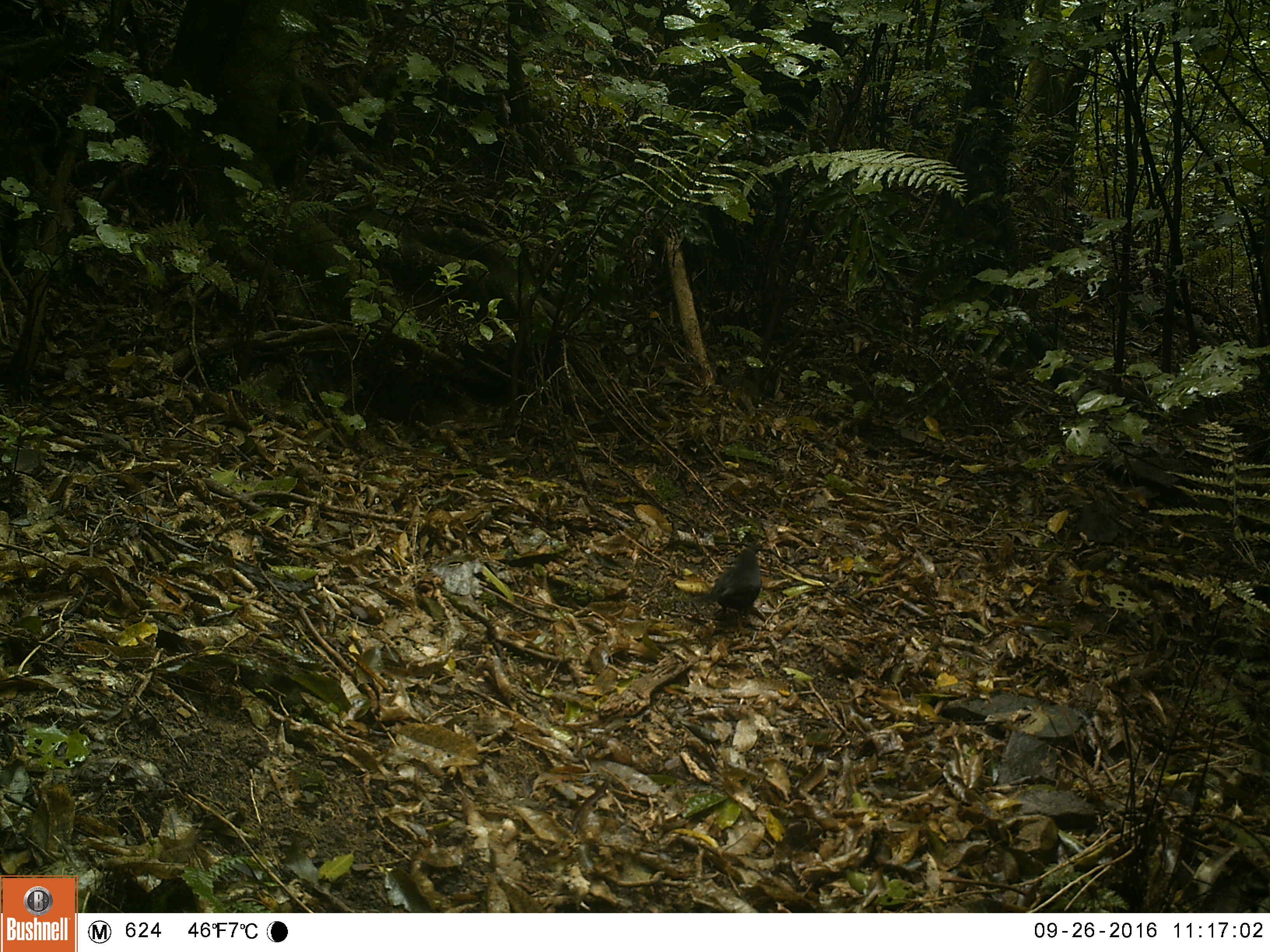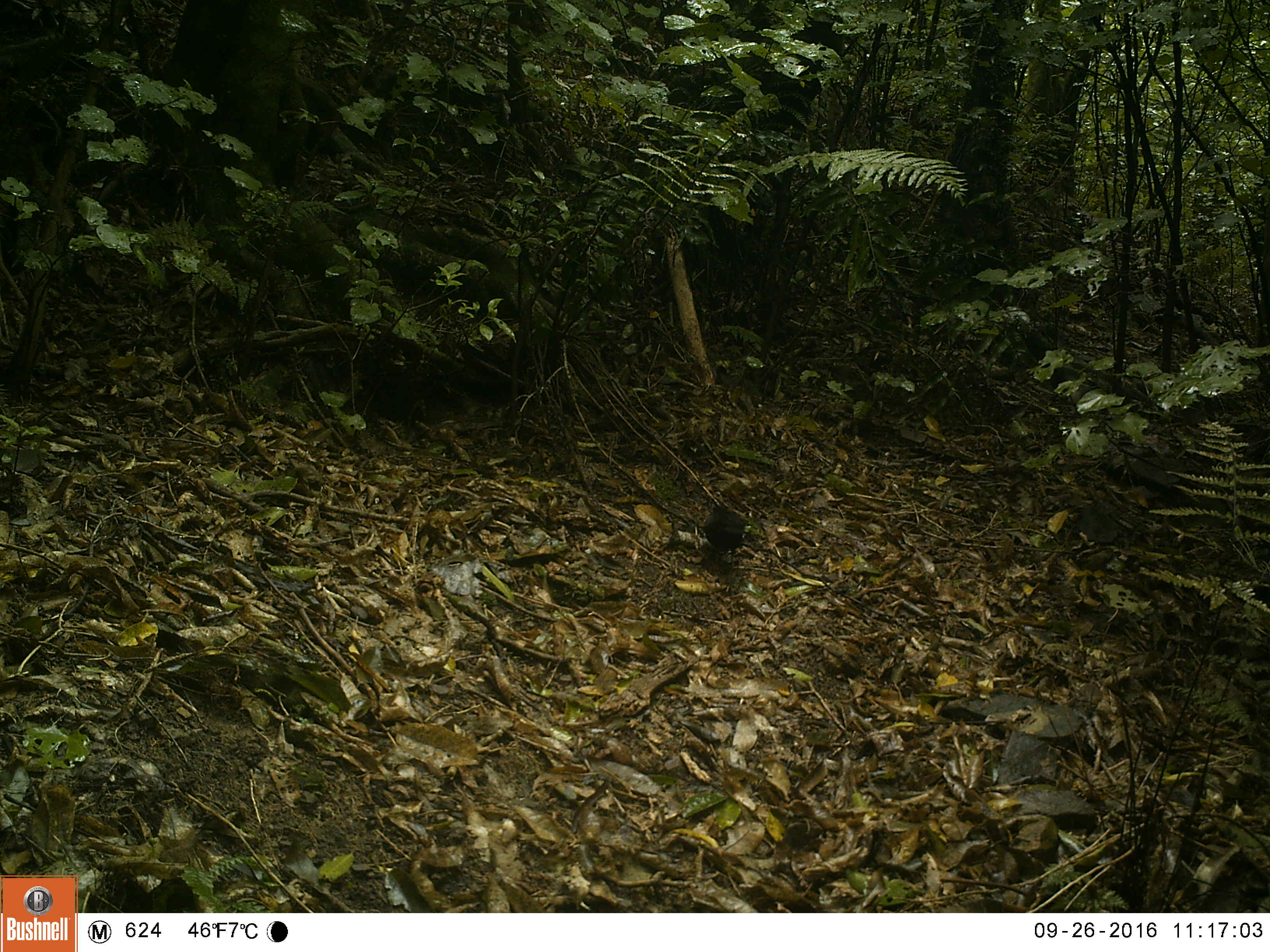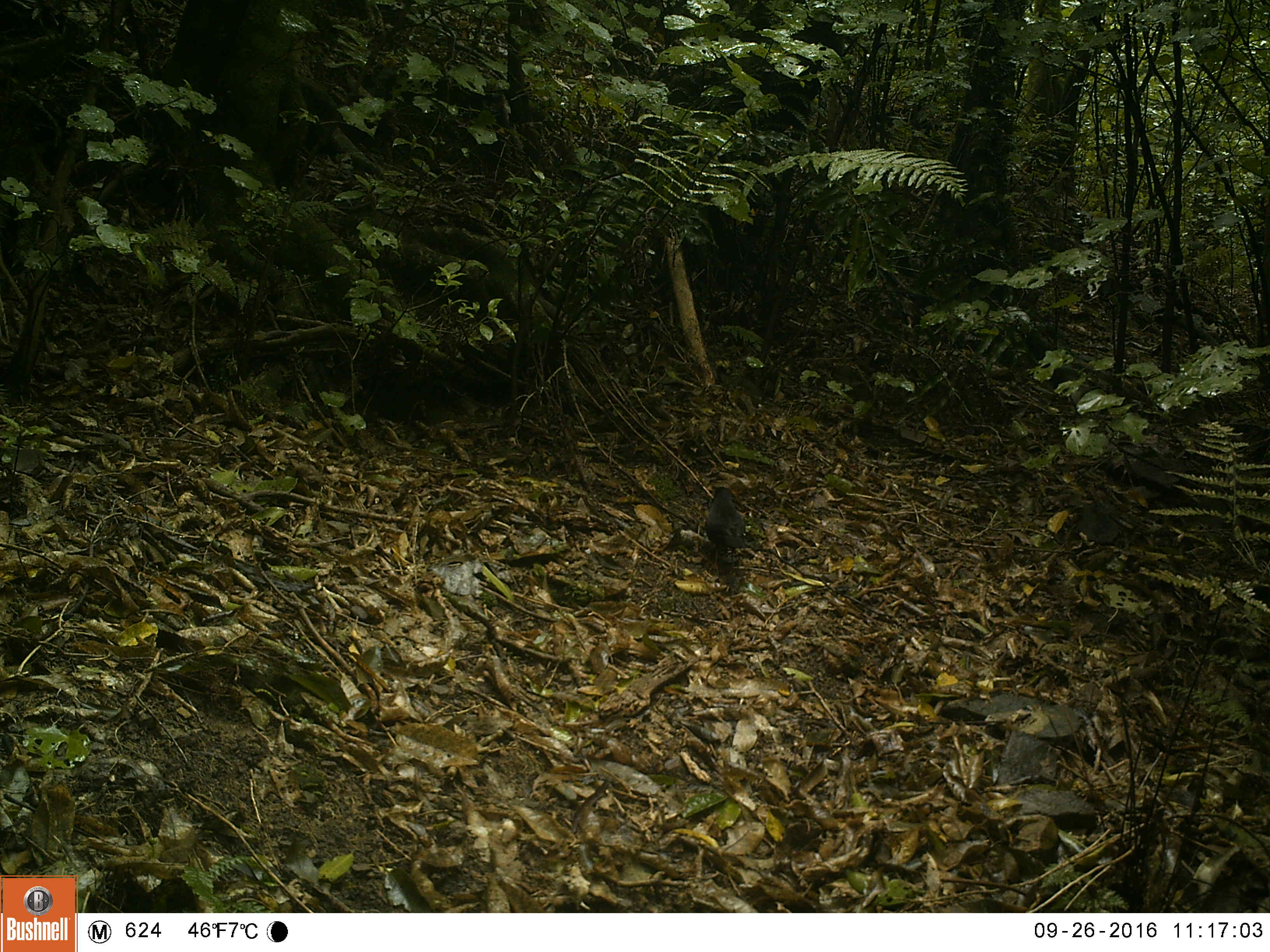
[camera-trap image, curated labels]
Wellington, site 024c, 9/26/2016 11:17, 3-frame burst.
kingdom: Animalia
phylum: Chordata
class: Aves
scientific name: Aves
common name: bird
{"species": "bird (Aves)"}